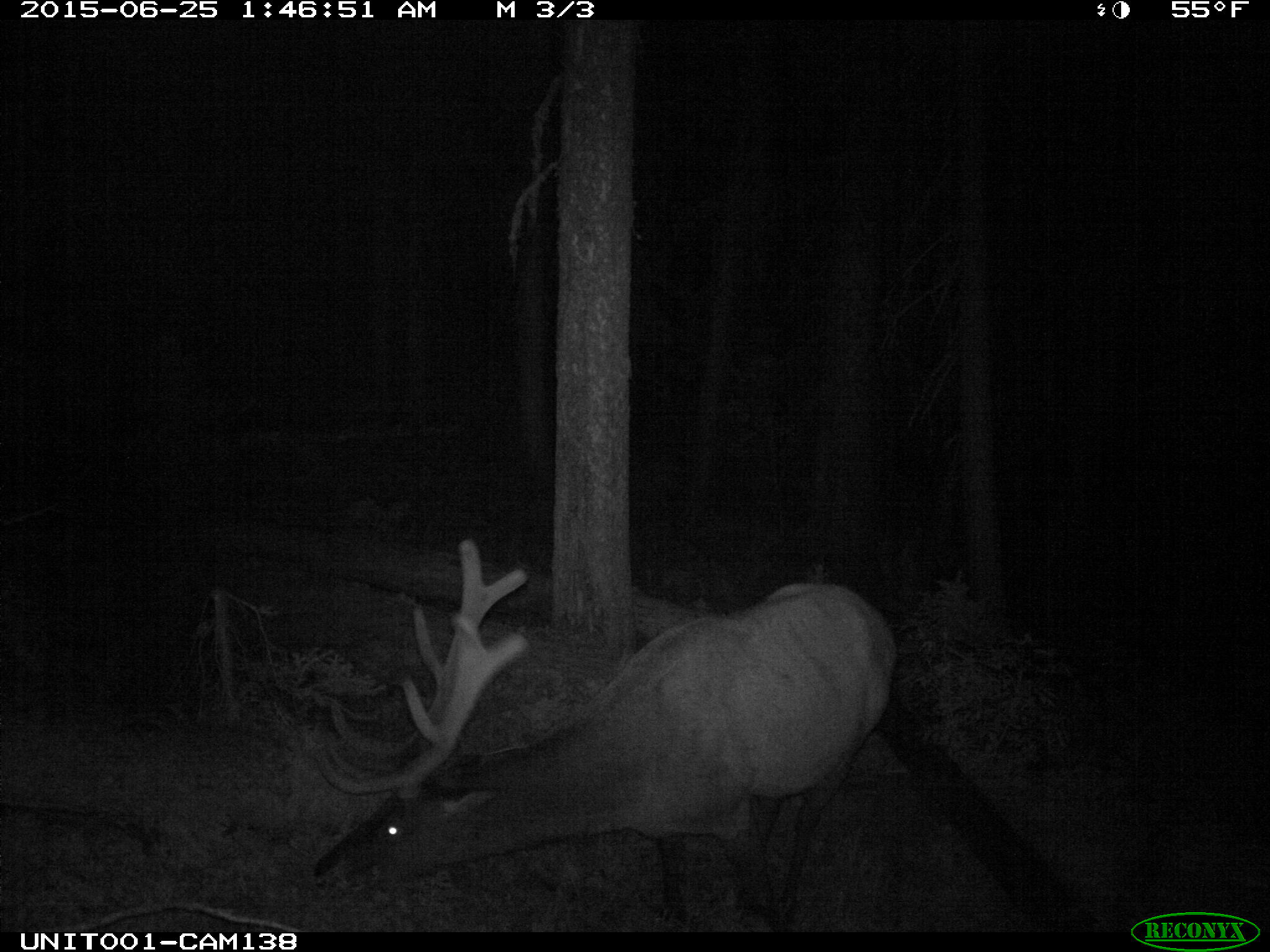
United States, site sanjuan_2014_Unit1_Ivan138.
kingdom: Animalia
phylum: Chordata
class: Mammalia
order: Artiodactyla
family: Cervidae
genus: Cervus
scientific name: Cervus elaphus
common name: red deer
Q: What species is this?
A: Cervus elaphus (red deer).